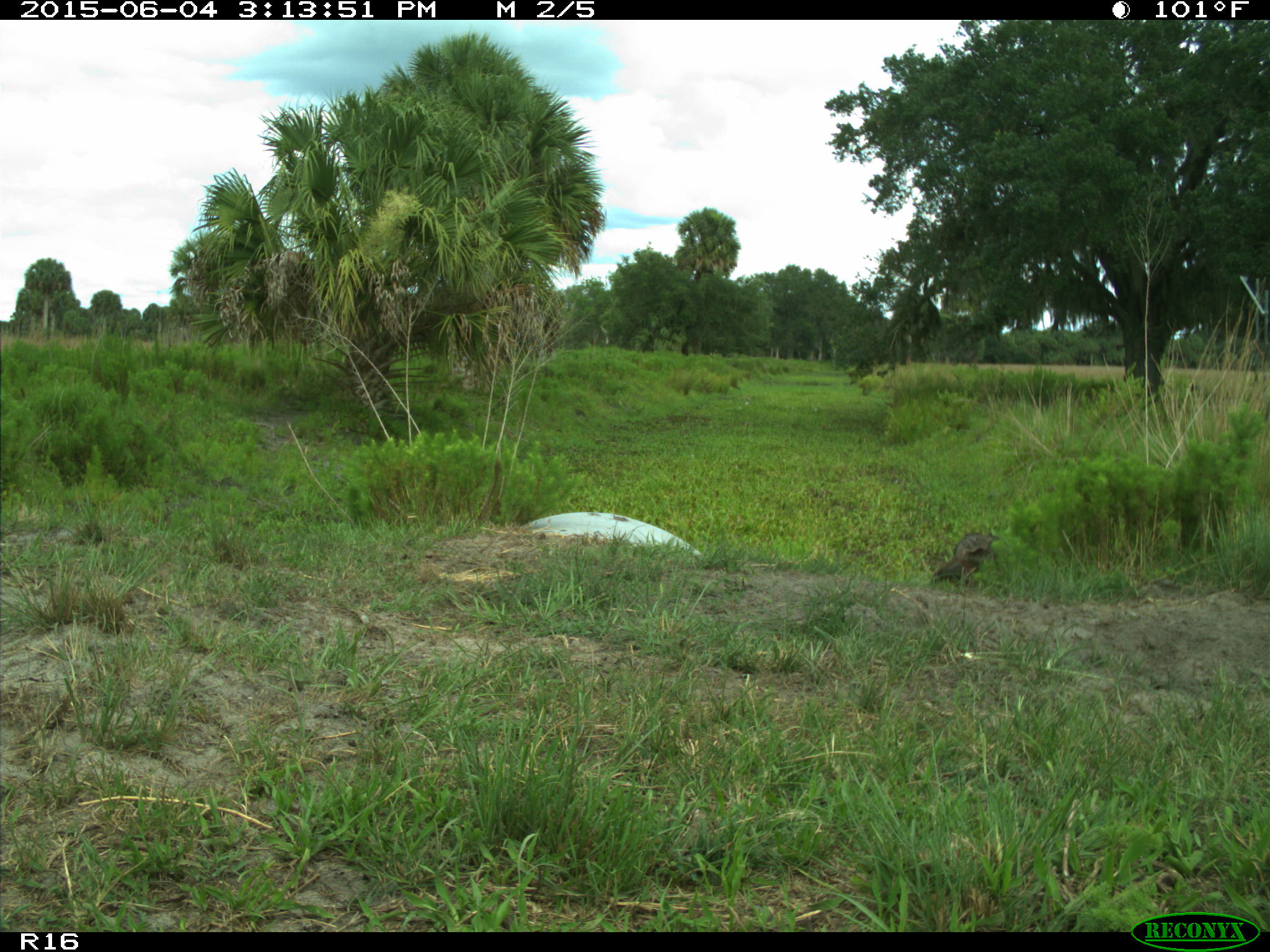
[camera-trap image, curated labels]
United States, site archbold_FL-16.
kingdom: Animalia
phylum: Chordata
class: Aves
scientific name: Aves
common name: birds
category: unidentified bird